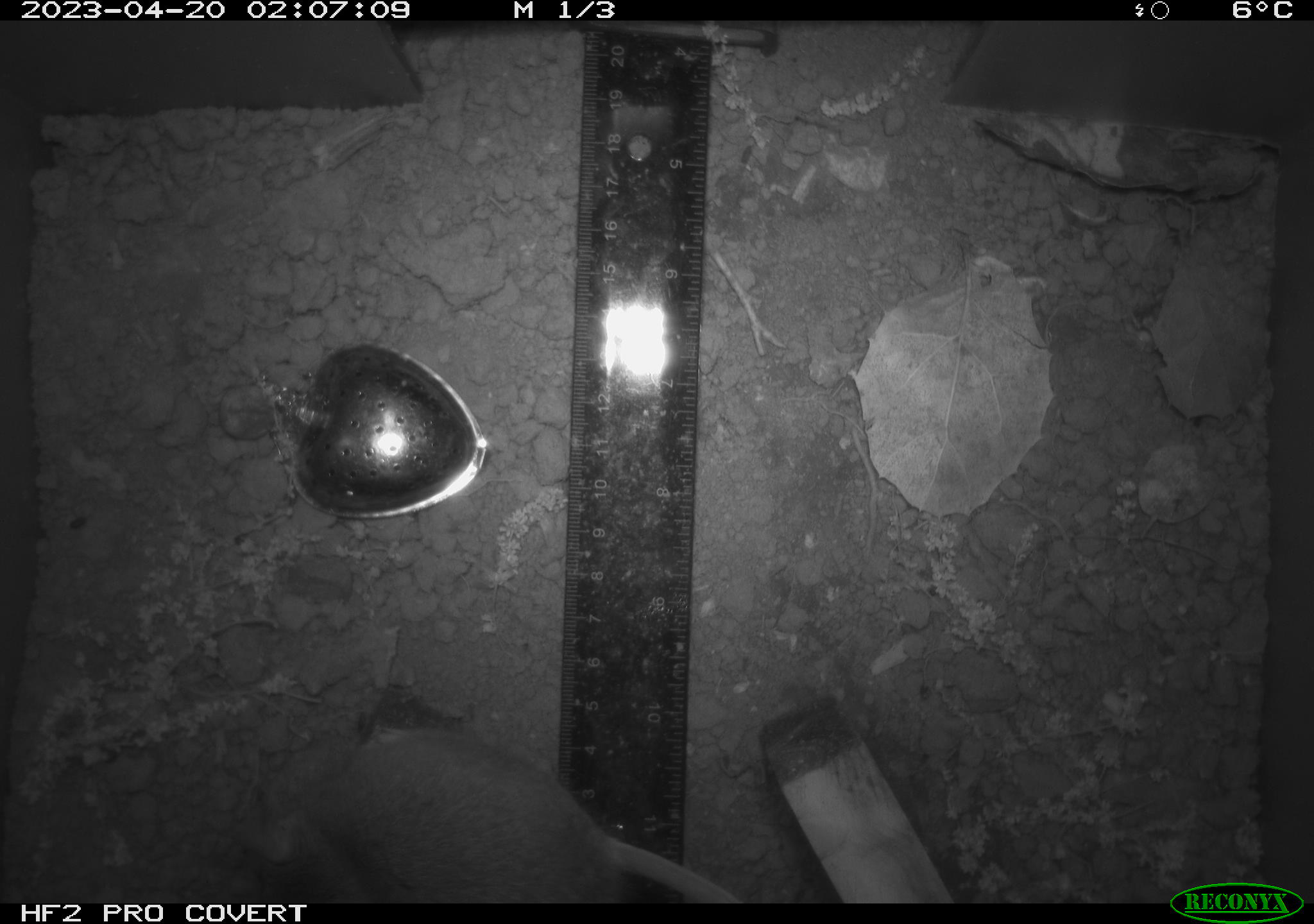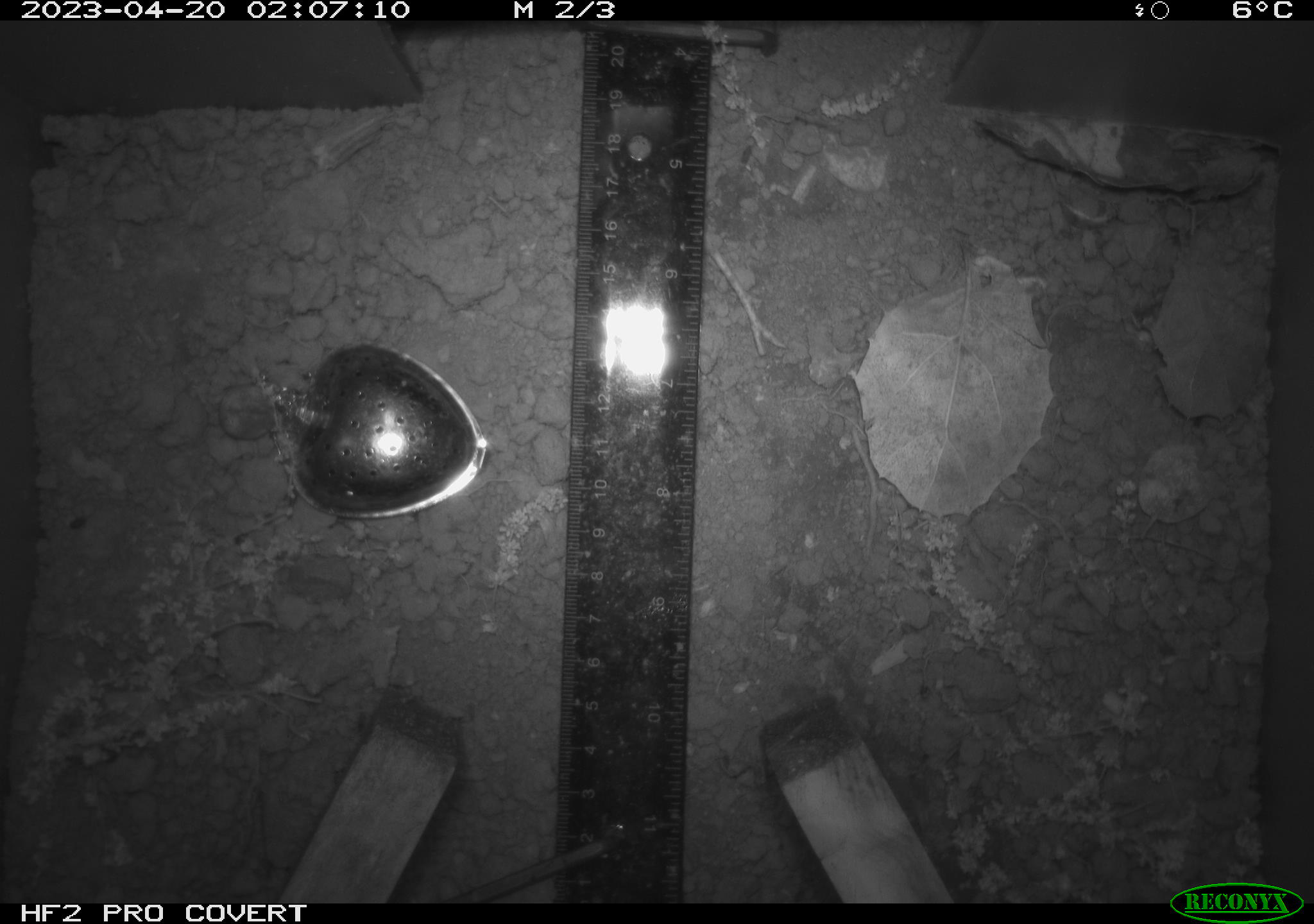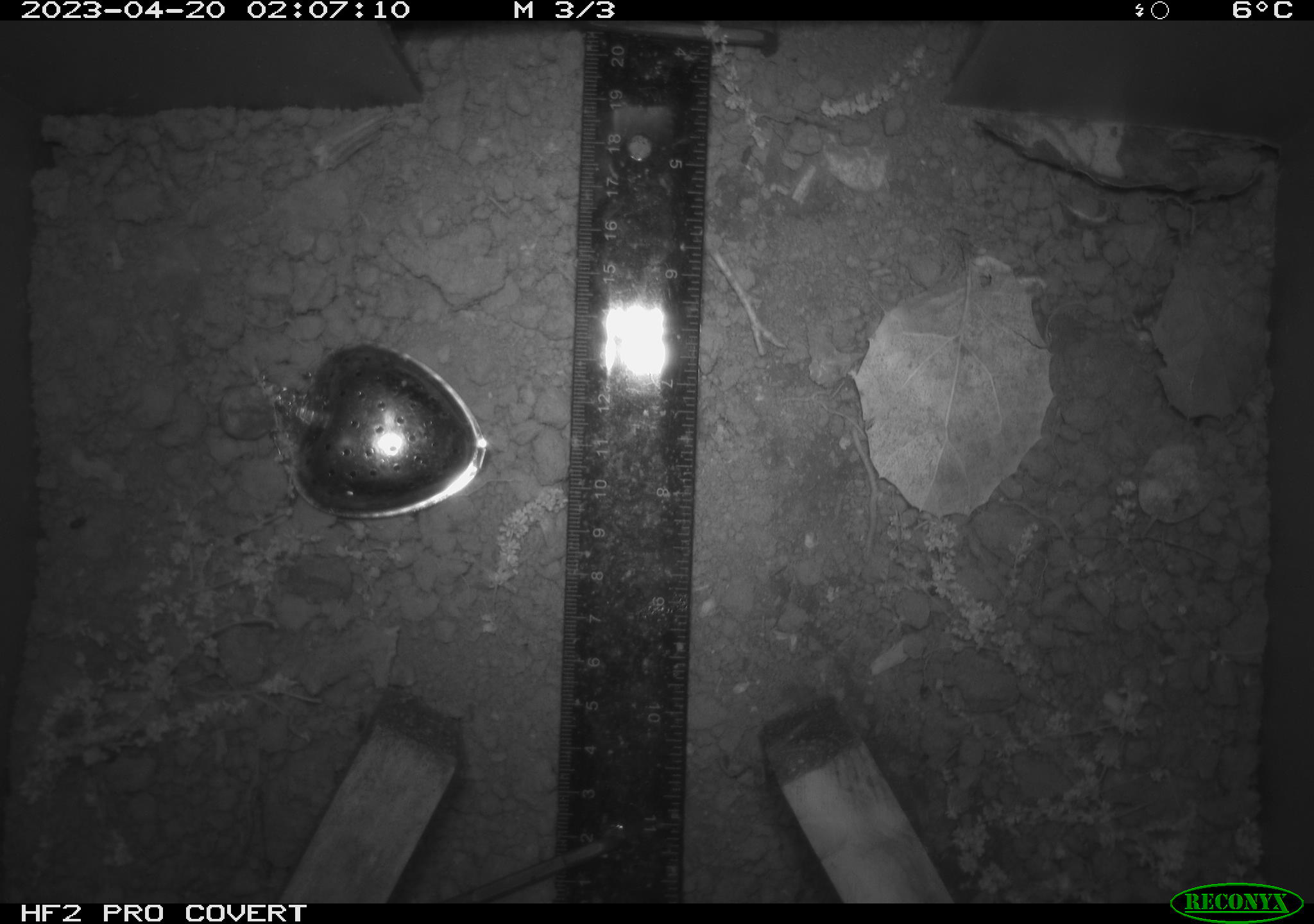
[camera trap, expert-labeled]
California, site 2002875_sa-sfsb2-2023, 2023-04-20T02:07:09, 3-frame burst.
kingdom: Animalia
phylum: Chordata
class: Mammalia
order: Rodentia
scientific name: Rodentia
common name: mouse species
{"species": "mouse species (Rodentia)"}